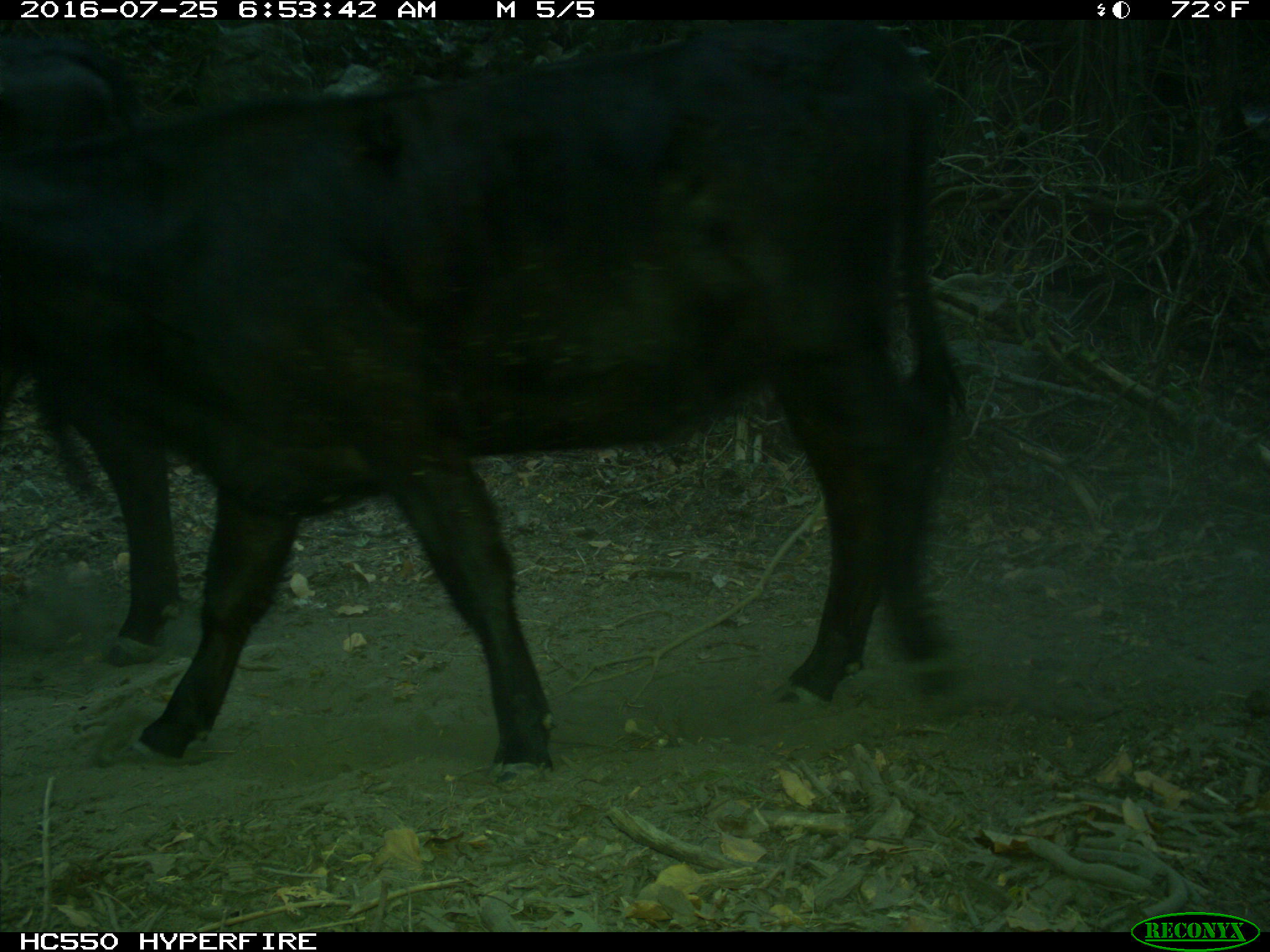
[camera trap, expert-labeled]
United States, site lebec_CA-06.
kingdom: Animalia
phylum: Chordata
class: Mammalia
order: Artiodactyla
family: Bovidae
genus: Bos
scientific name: Bos taurus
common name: domestic cow